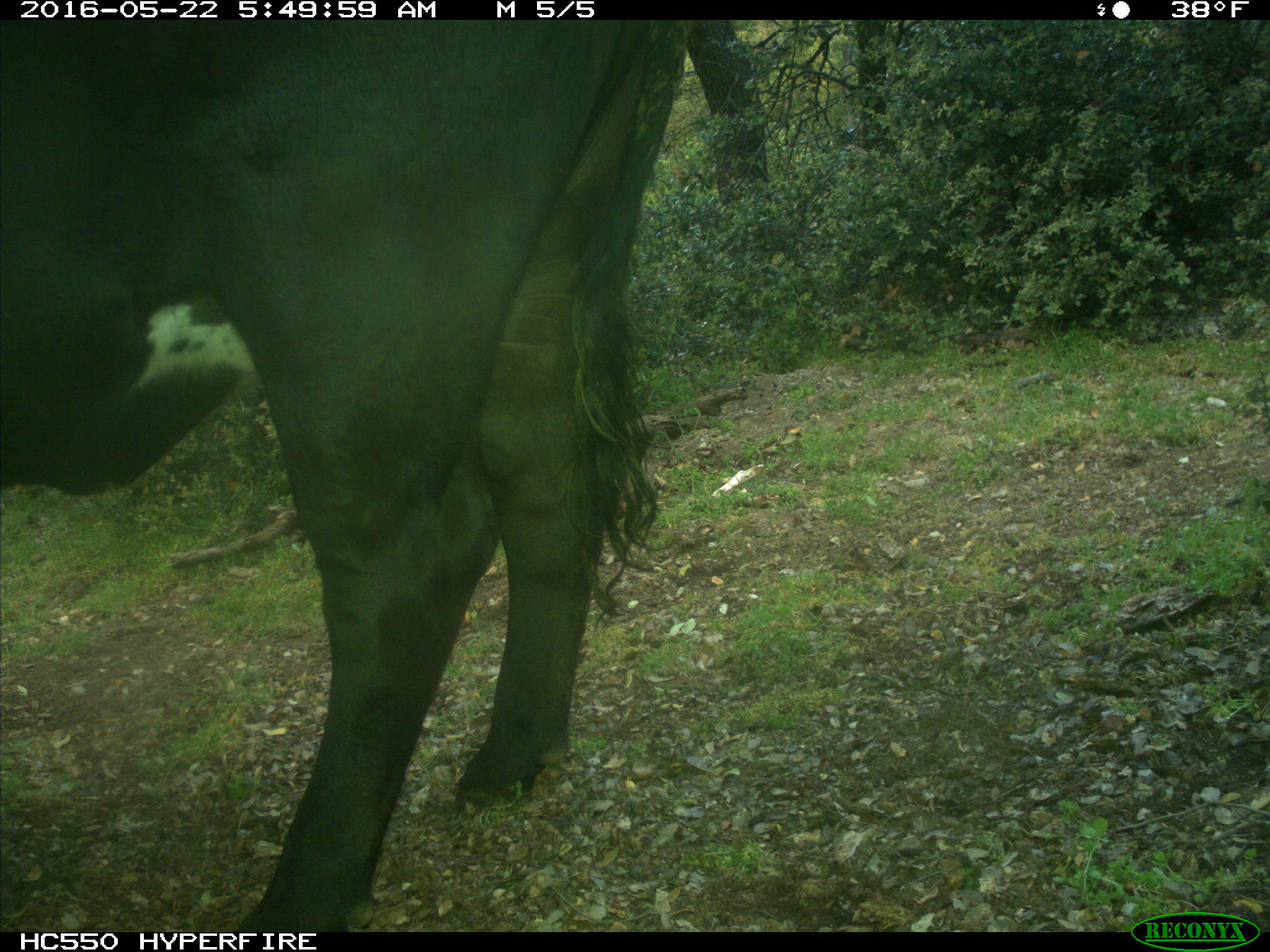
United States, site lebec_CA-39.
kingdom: Animalia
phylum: Chordata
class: Mammalia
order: Artiodactyla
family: Bovidae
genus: Bos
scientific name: Bos taurus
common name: domestic cow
Bos taurus (domestic cow).